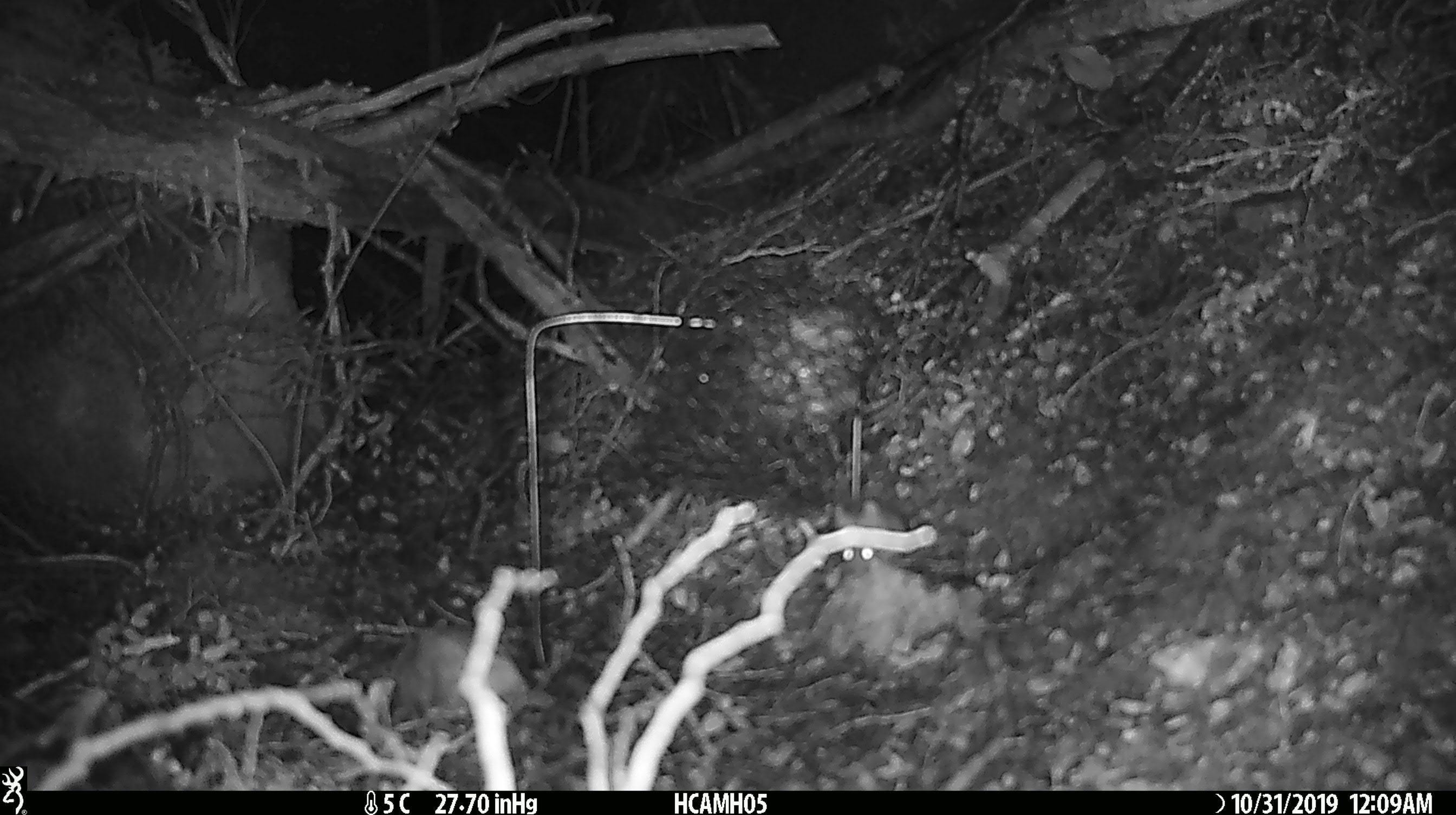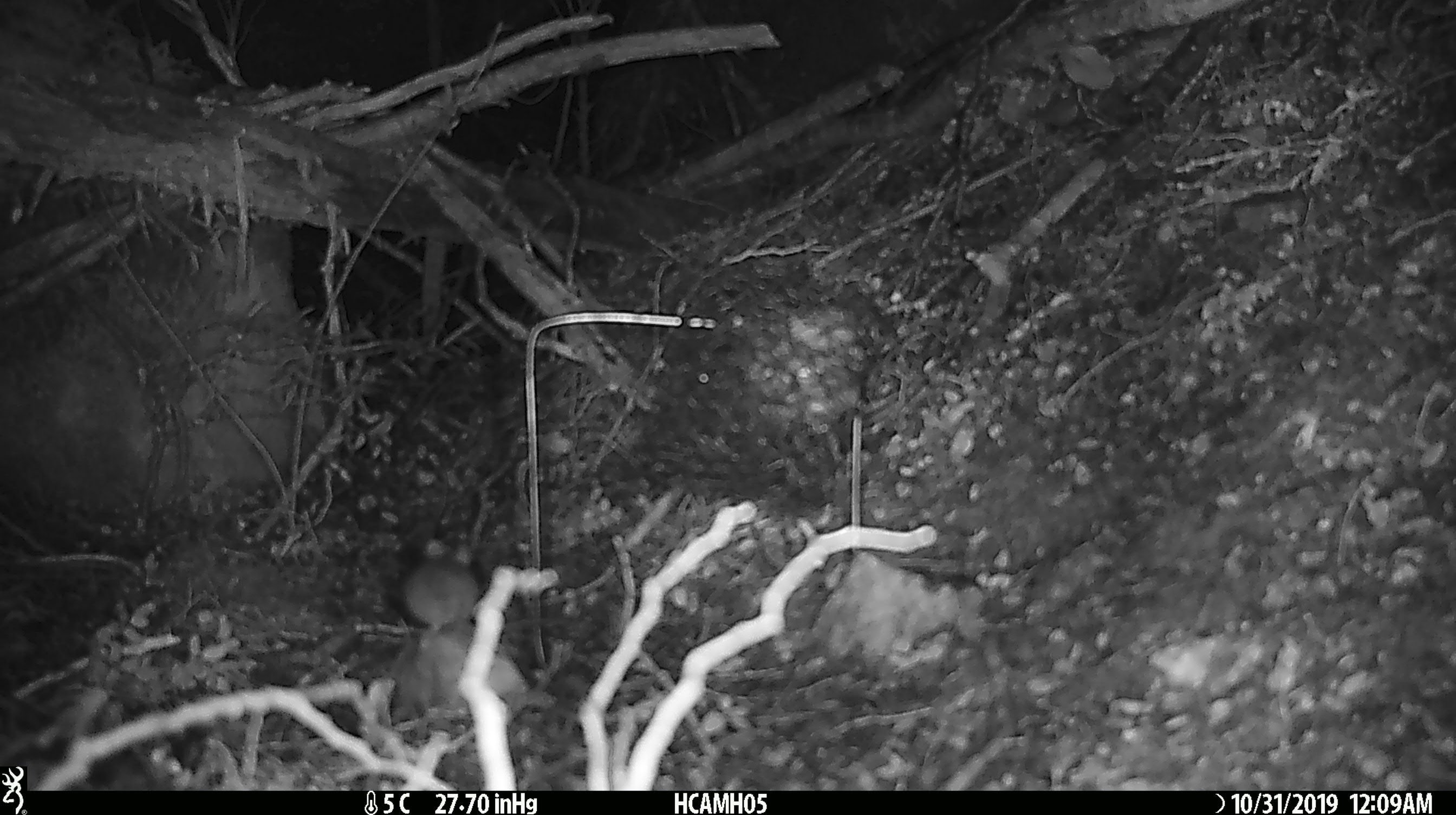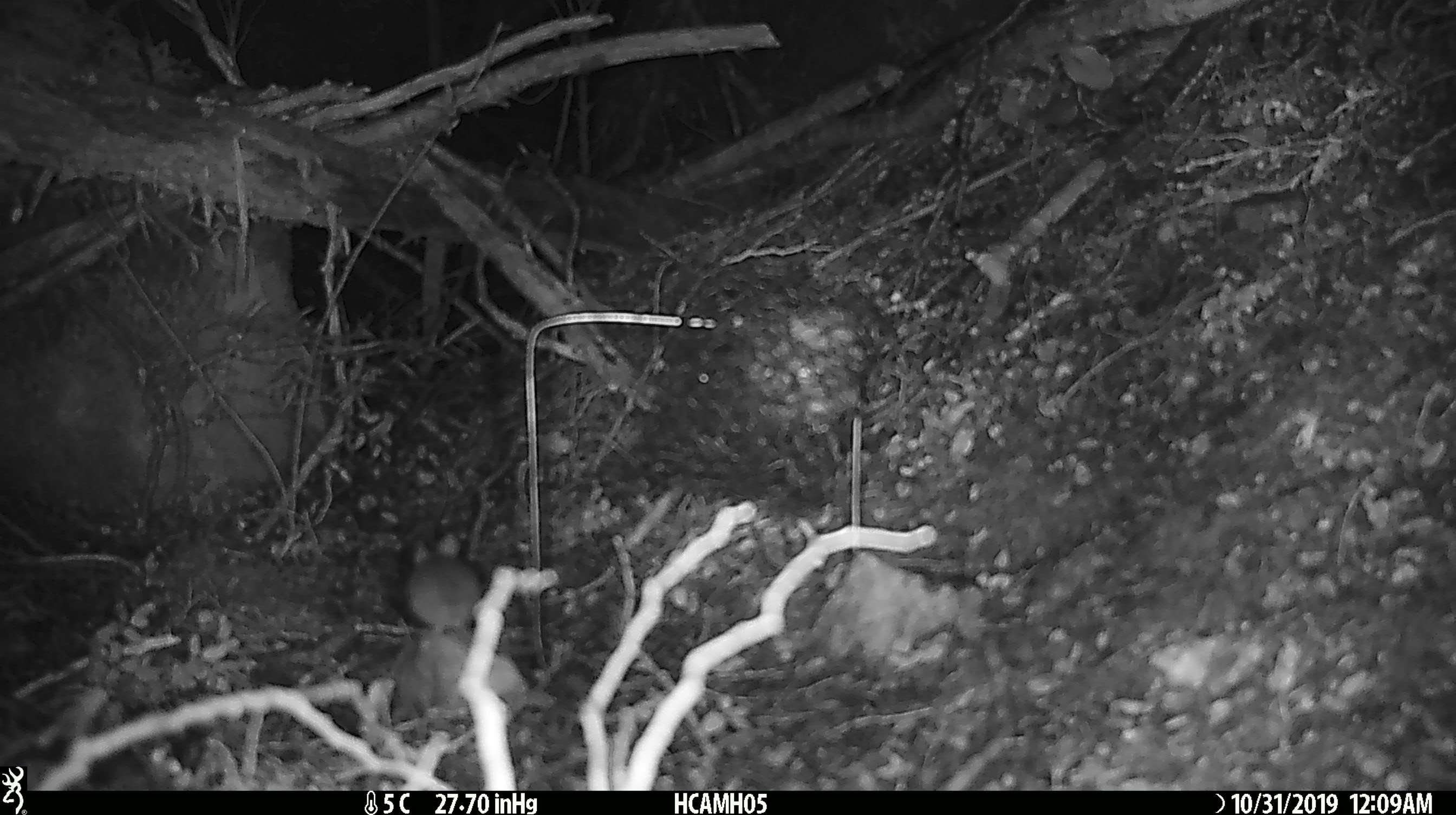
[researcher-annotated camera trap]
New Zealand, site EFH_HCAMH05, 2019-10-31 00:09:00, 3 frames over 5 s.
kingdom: Animalia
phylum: Chordata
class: Mammalia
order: Rodentia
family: Muridae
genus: Mus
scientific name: Mus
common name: mouse